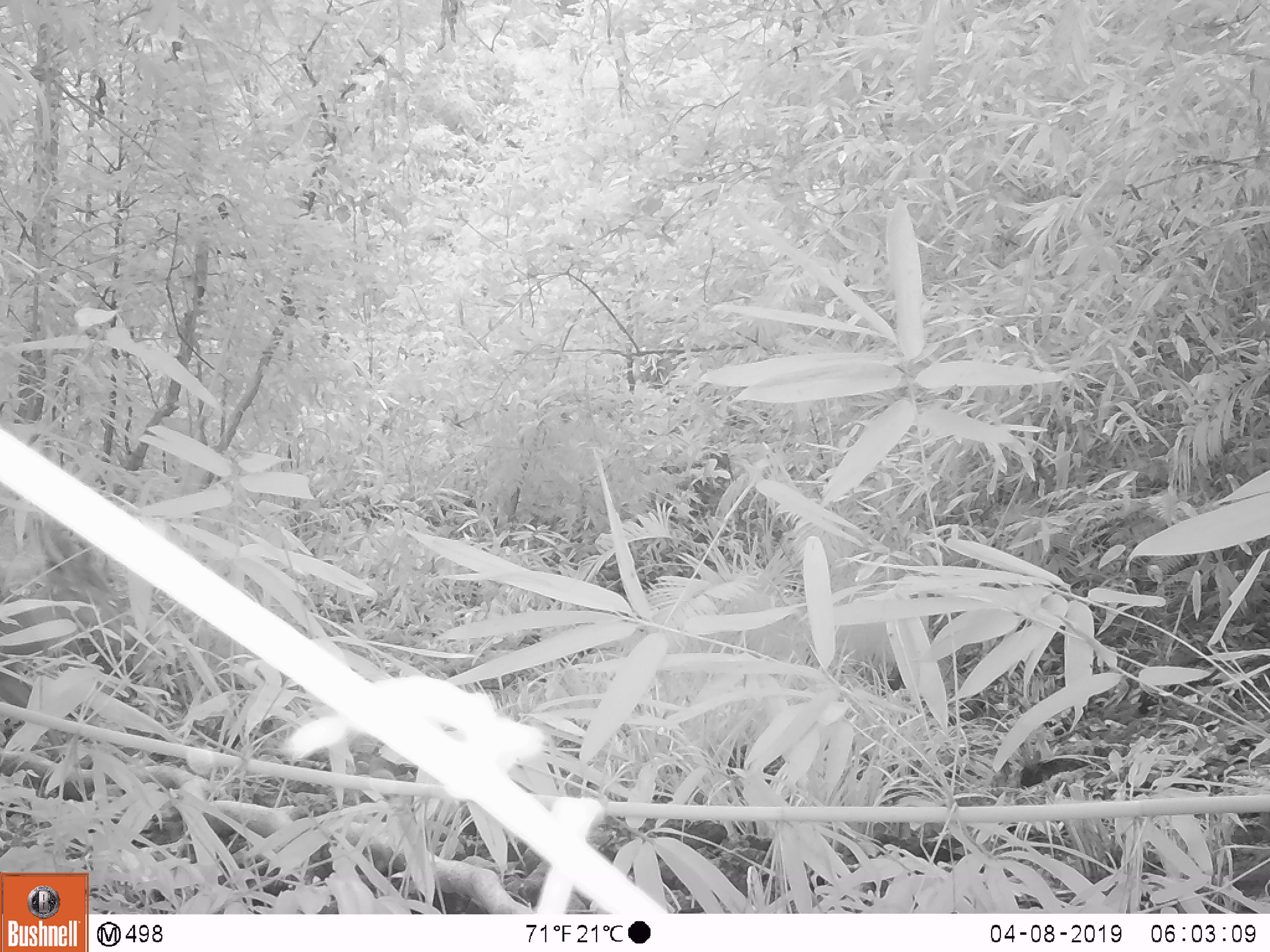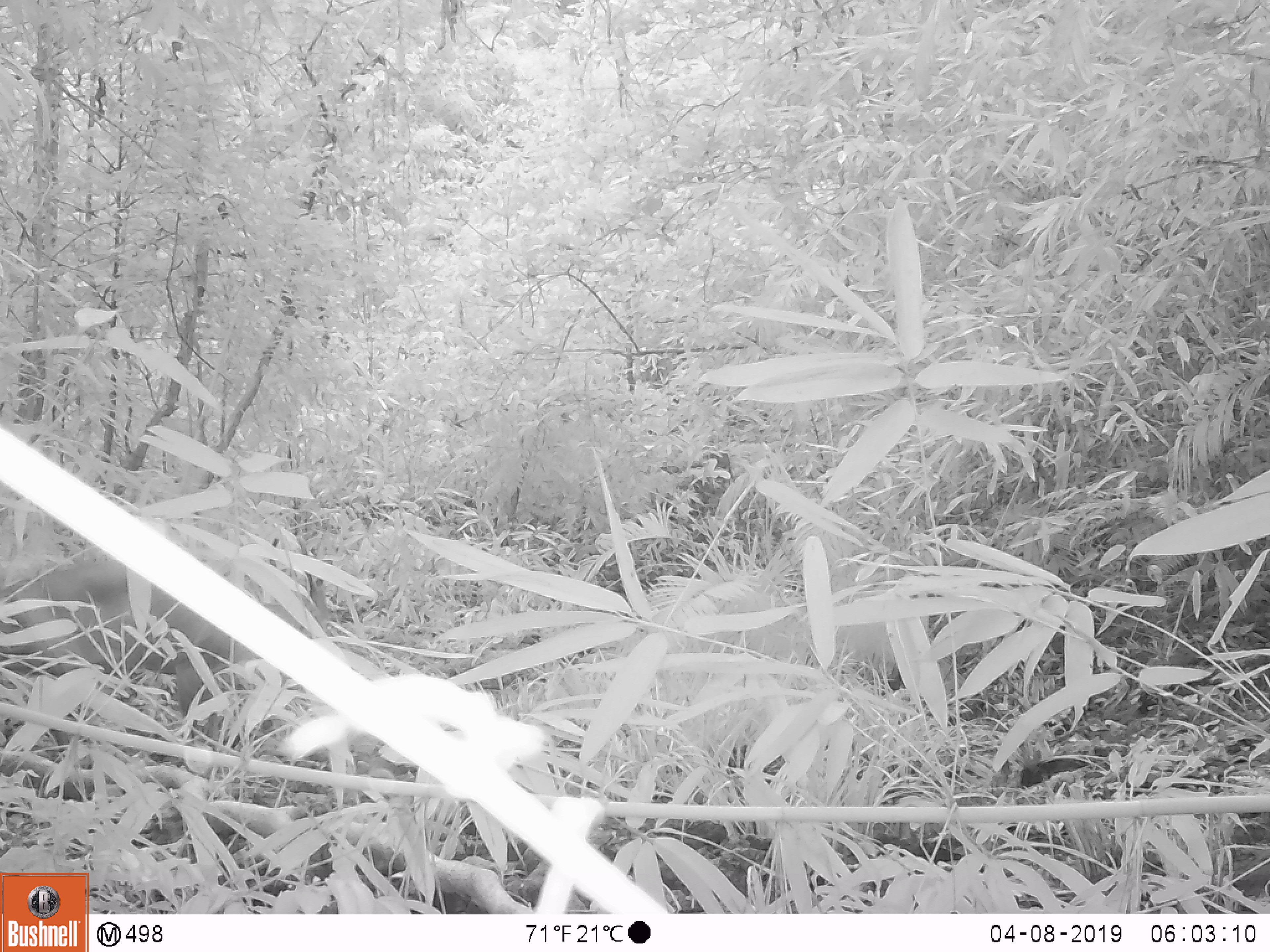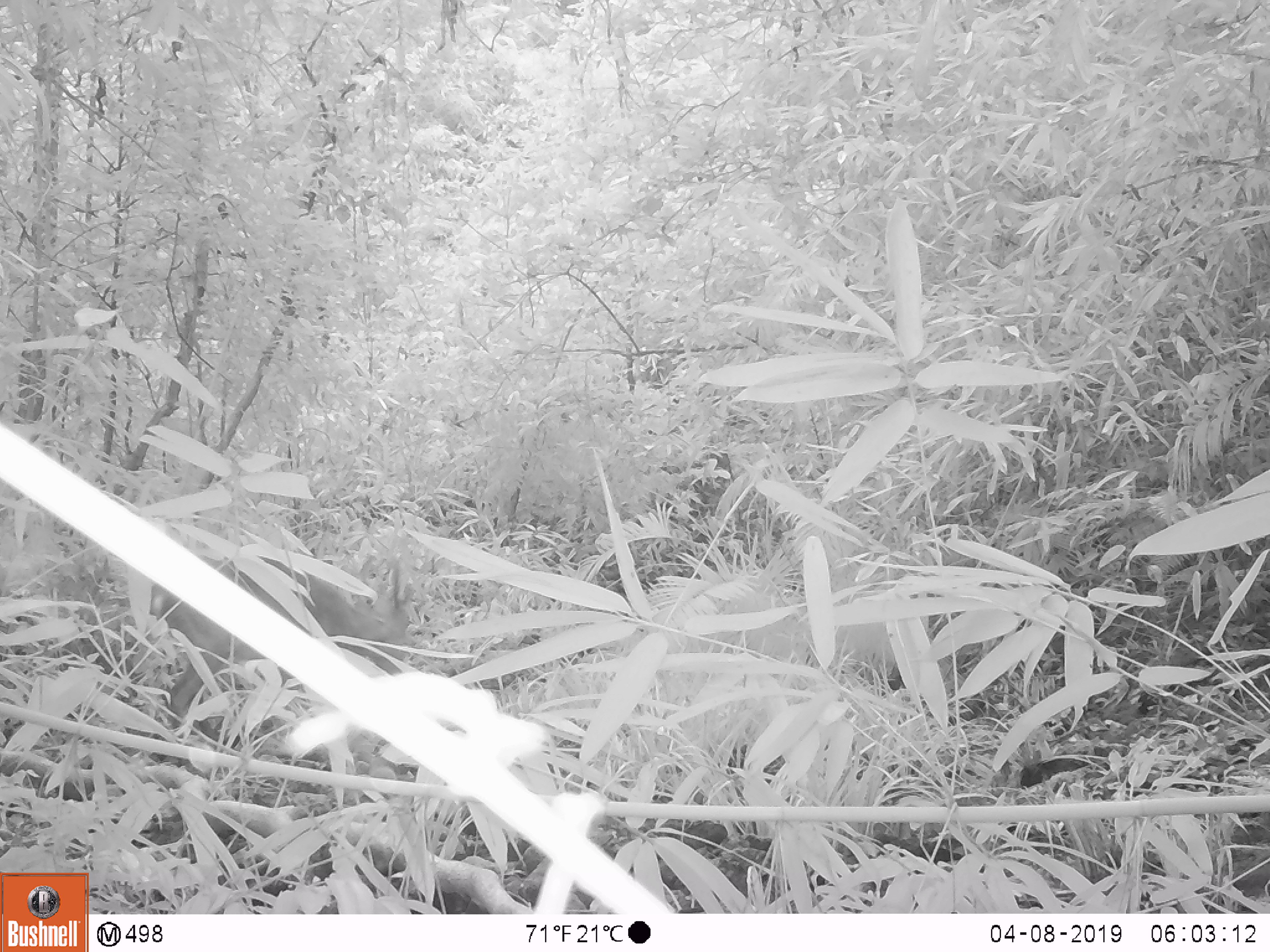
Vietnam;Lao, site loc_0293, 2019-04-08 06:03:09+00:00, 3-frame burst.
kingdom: Animalia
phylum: Chordata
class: Mammalia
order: Artiodactyla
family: Cervidae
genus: Muntiacus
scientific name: Muntiacus vuquangensis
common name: large-antlered muntjac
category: large antlered muntjac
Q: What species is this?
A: Large antlered muntjac (large-antlered muntjac) (Muntiacus vuquangensis).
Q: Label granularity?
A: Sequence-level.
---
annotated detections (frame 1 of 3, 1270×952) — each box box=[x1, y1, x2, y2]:
large antlered muntjac: box=[0, 513, 139, 745]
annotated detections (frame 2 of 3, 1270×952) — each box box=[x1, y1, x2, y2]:
large antlered muntjac: box=[0, 549, 330, 740]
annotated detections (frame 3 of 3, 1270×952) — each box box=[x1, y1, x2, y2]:
large antlered muntjac: box=[149, 558, 413, 738]